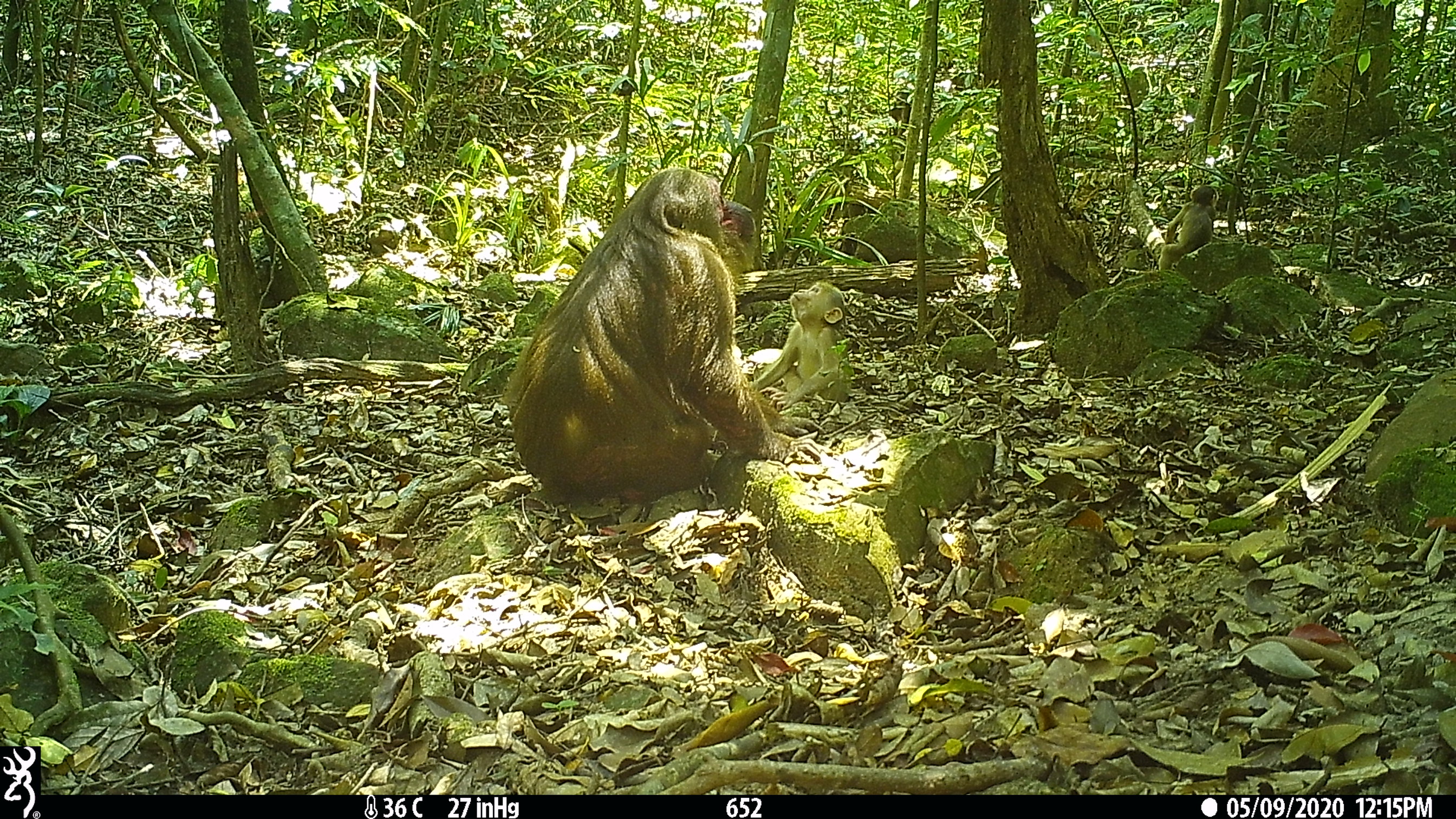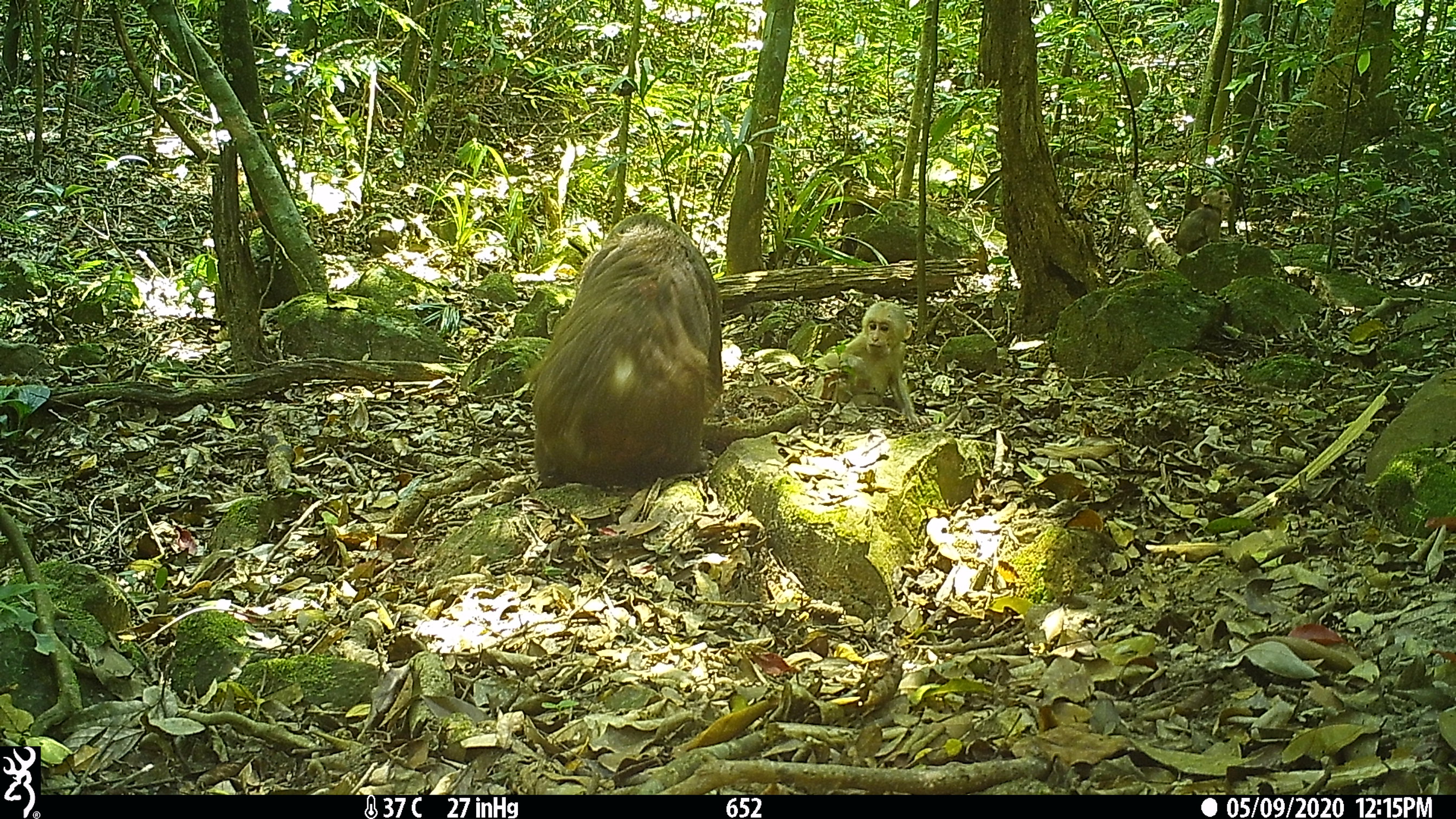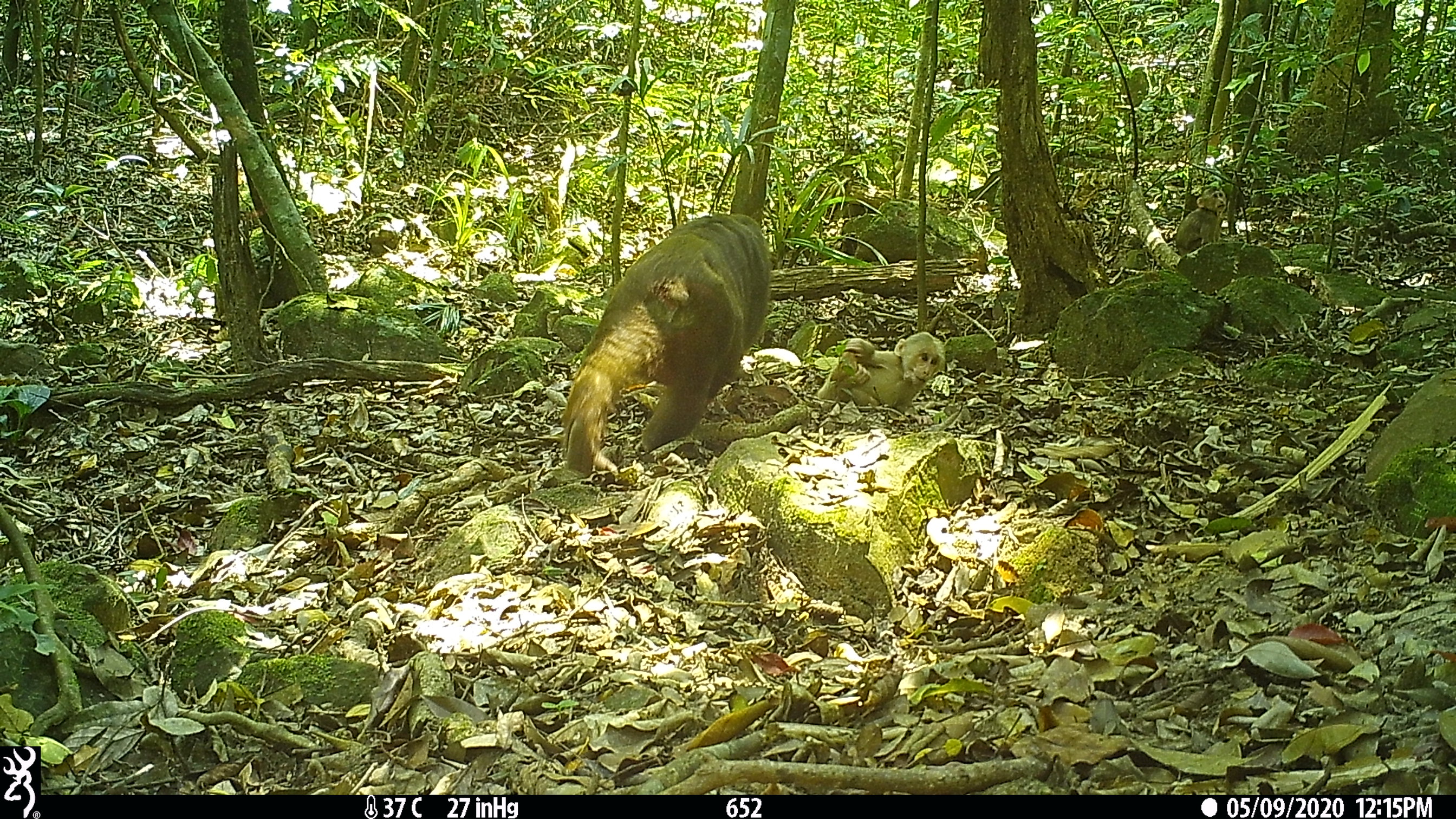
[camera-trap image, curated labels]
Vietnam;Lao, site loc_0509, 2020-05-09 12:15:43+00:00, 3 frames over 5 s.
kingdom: Animalia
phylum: Chordata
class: Mammalia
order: Primates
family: Cercopithecidae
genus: Macaca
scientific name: Macaca arctoides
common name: stump-tailed macaque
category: stump tailed macaque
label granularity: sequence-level